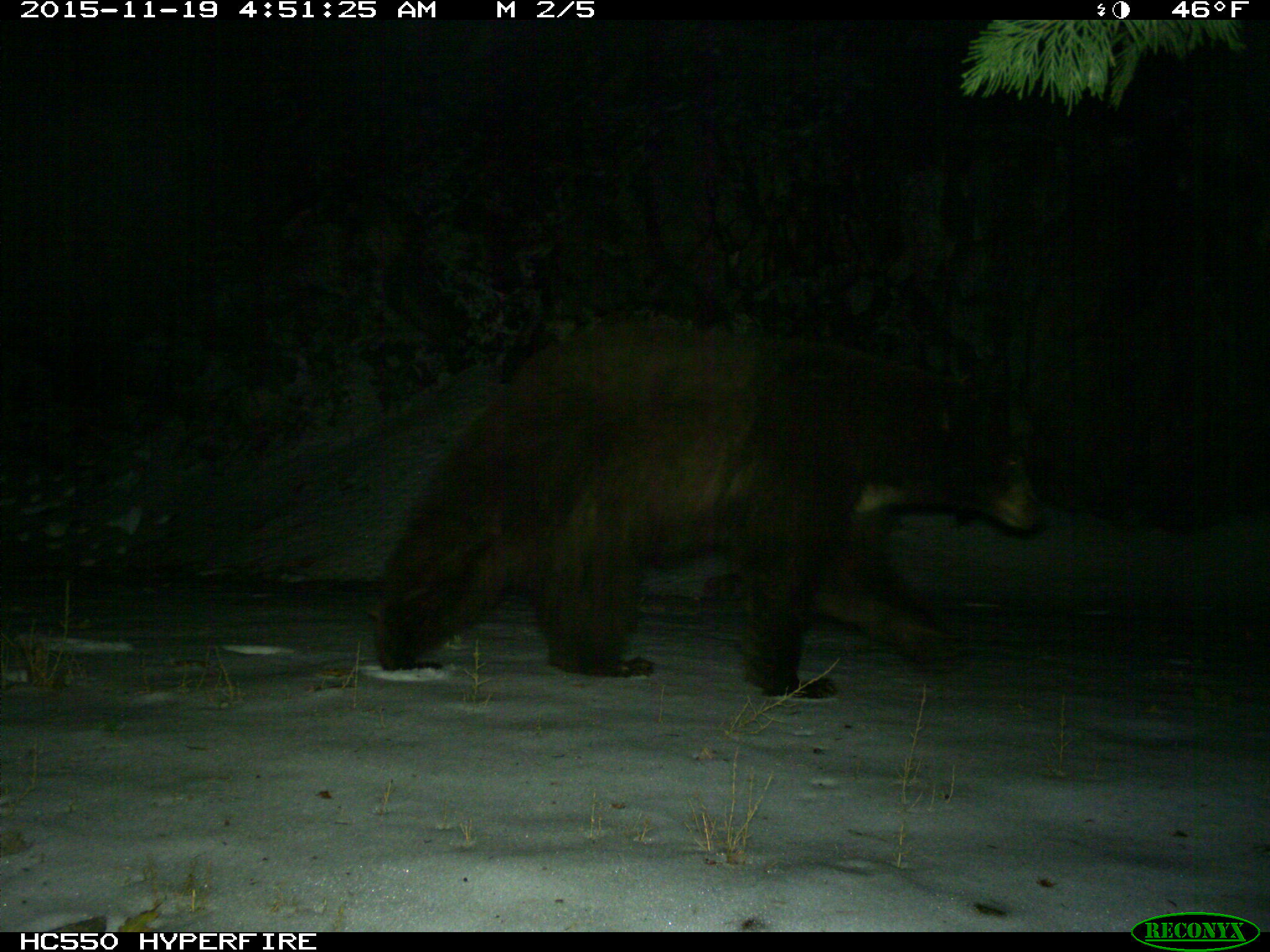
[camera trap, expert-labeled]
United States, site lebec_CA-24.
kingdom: Animalia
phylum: Chordata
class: Mammalia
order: Carnivora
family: Ursidae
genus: Ursus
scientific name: Ursus americanus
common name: american black bear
Ursus americanus (american black bear).